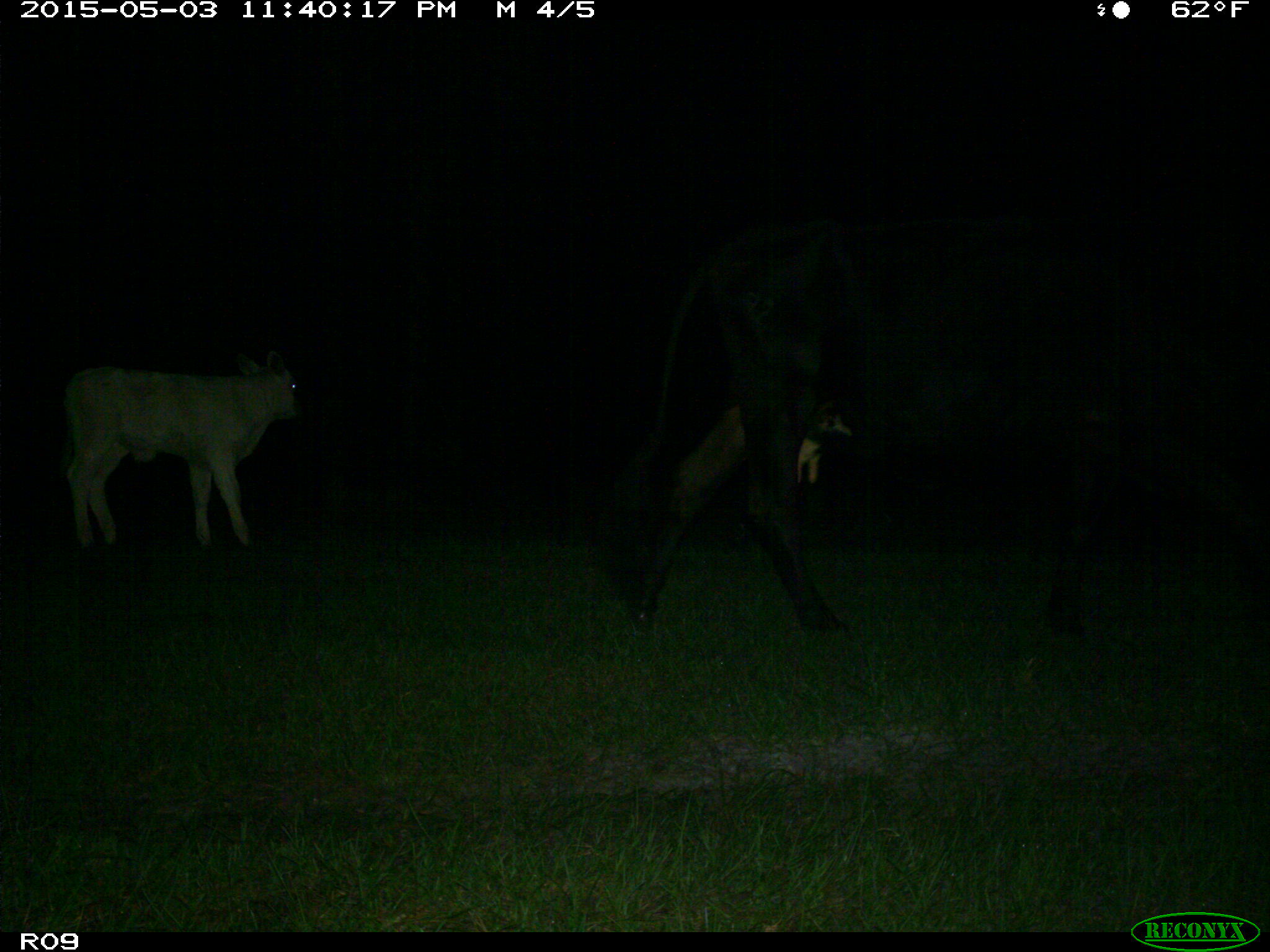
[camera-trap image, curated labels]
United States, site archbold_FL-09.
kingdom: Animalia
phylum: Chordata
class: Mammalia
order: Artiodactyla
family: Bovidae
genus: Bos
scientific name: Bos taurus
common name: domestic cow